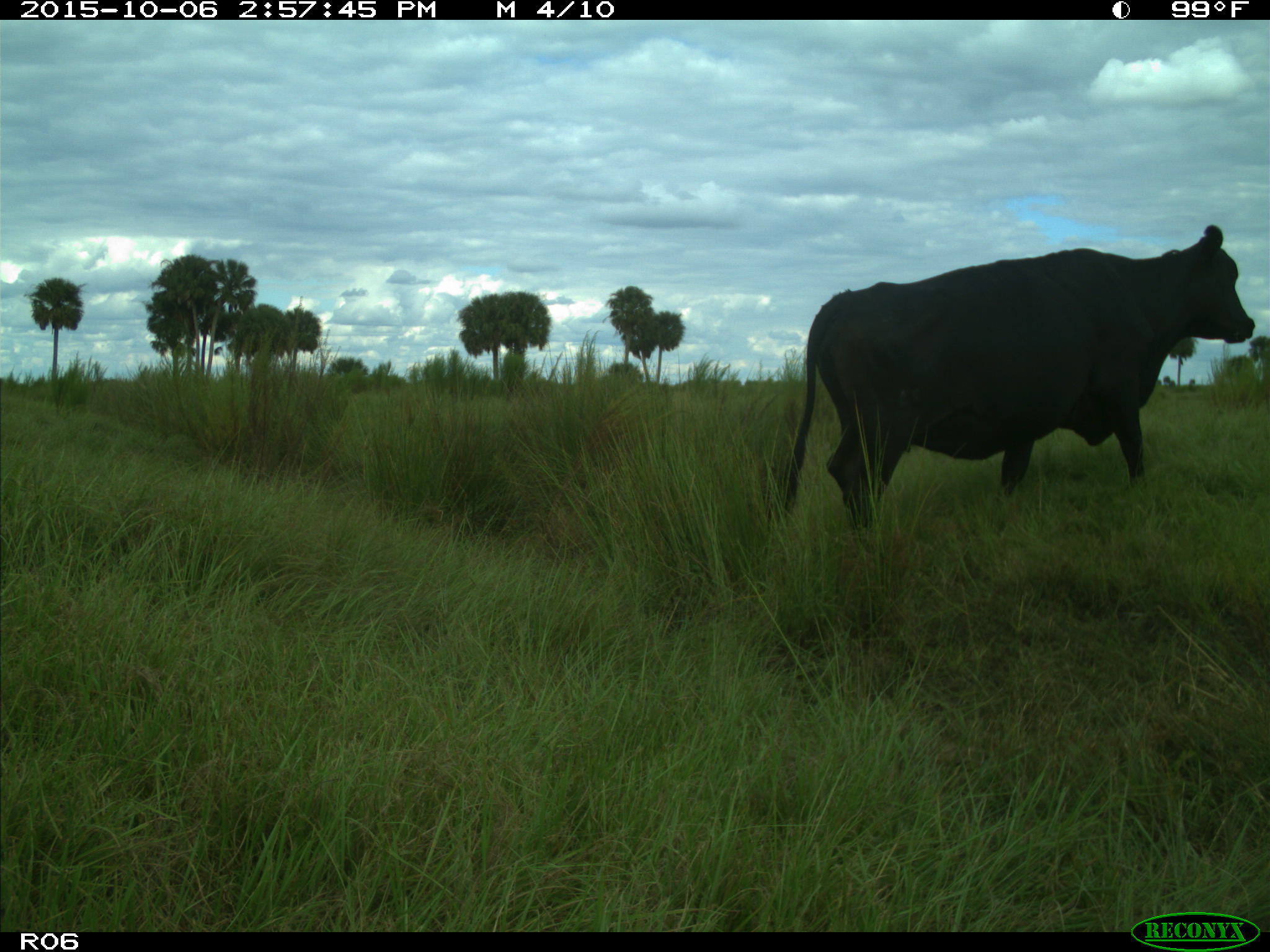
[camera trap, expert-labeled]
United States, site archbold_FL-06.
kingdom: Animalia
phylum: Chordata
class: Mammalia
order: Artiodactyla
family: Bovidae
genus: Bos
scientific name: Bos taurus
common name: domestic cow